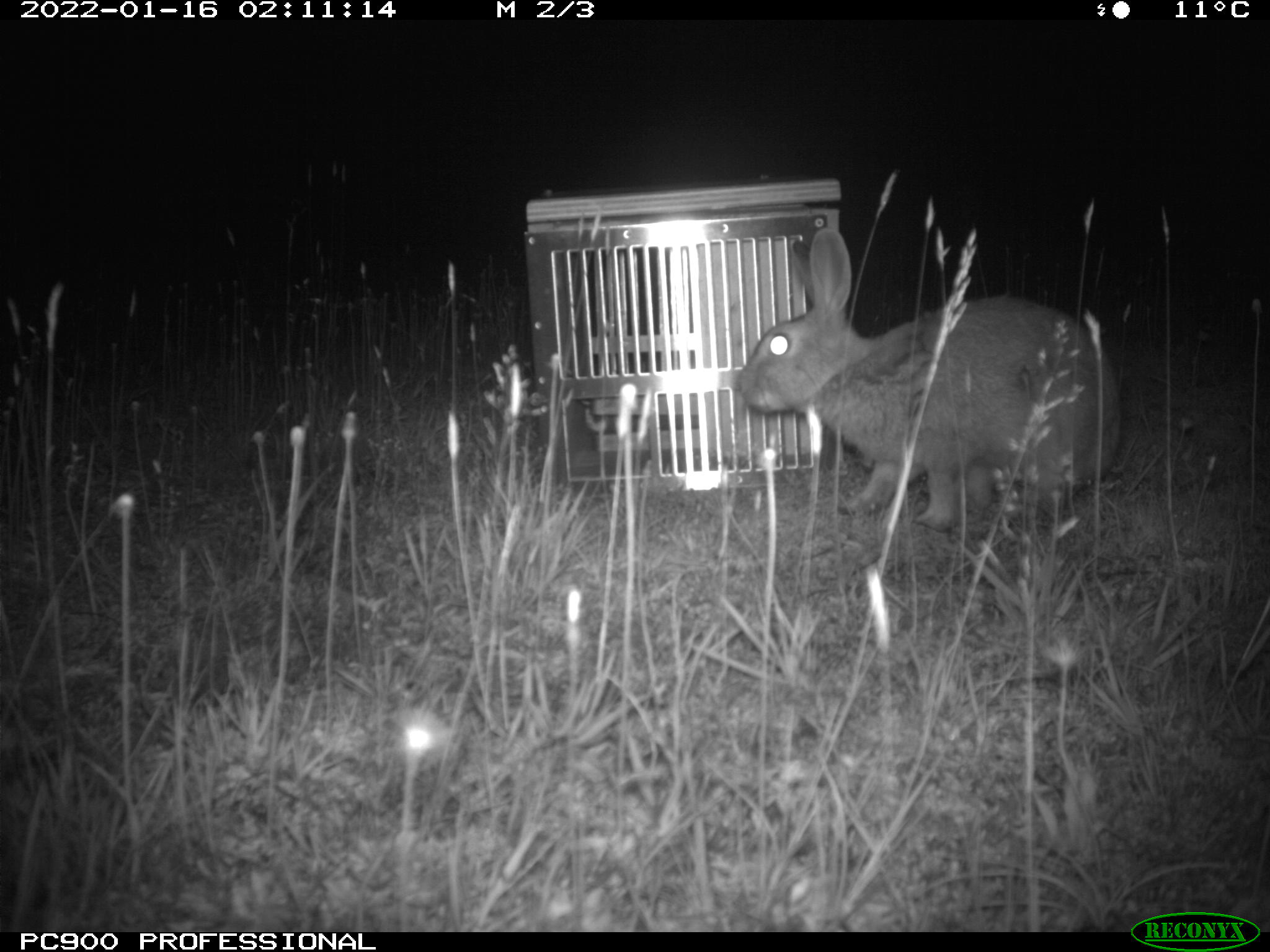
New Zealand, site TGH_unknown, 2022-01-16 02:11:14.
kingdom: Animalia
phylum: Chordata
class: Mammalia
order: Lagomorpha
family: Leporidae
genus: Oryctolagus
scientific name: Oryctolagus cuniculus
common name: european rabbit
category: rabbit